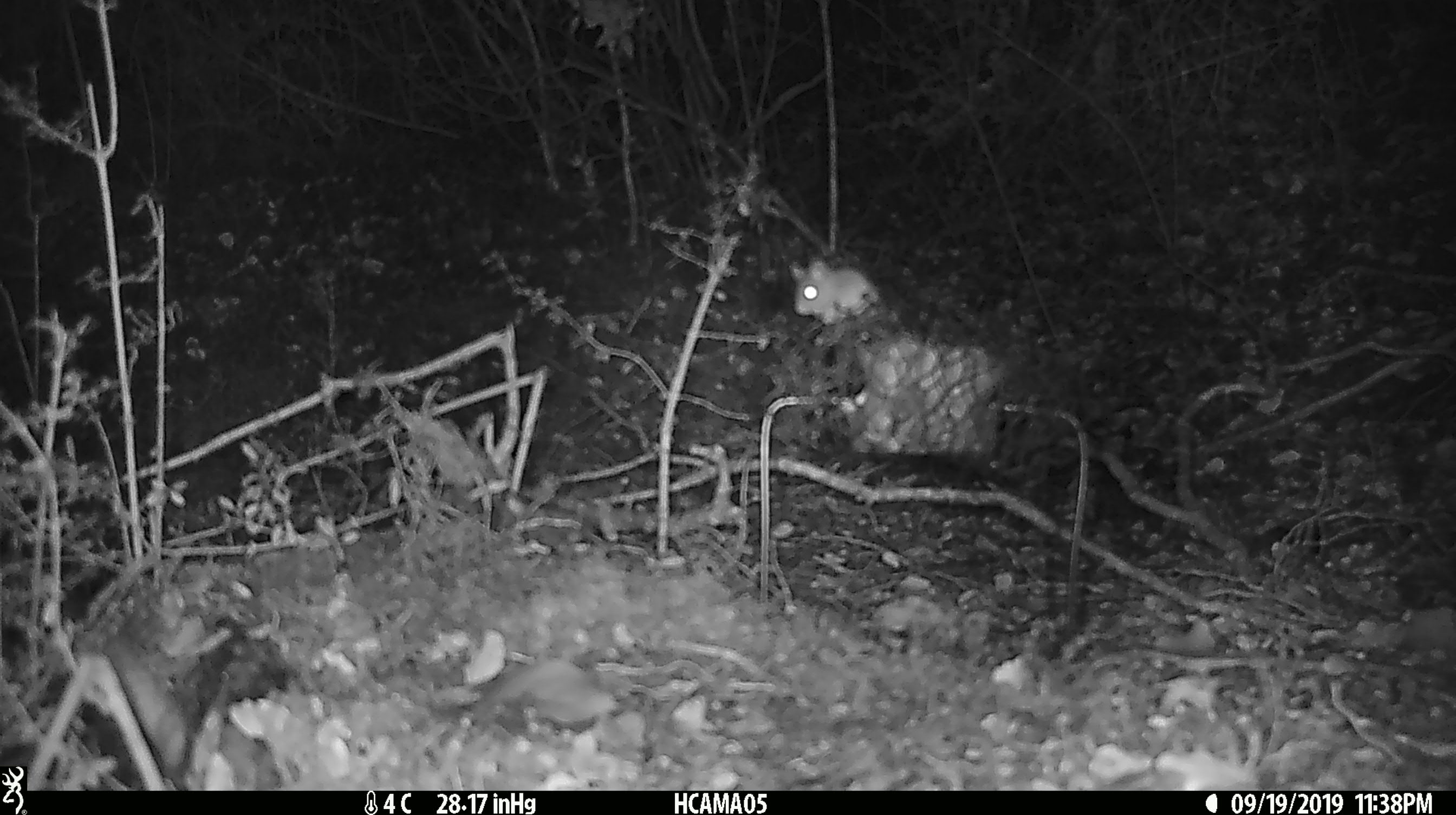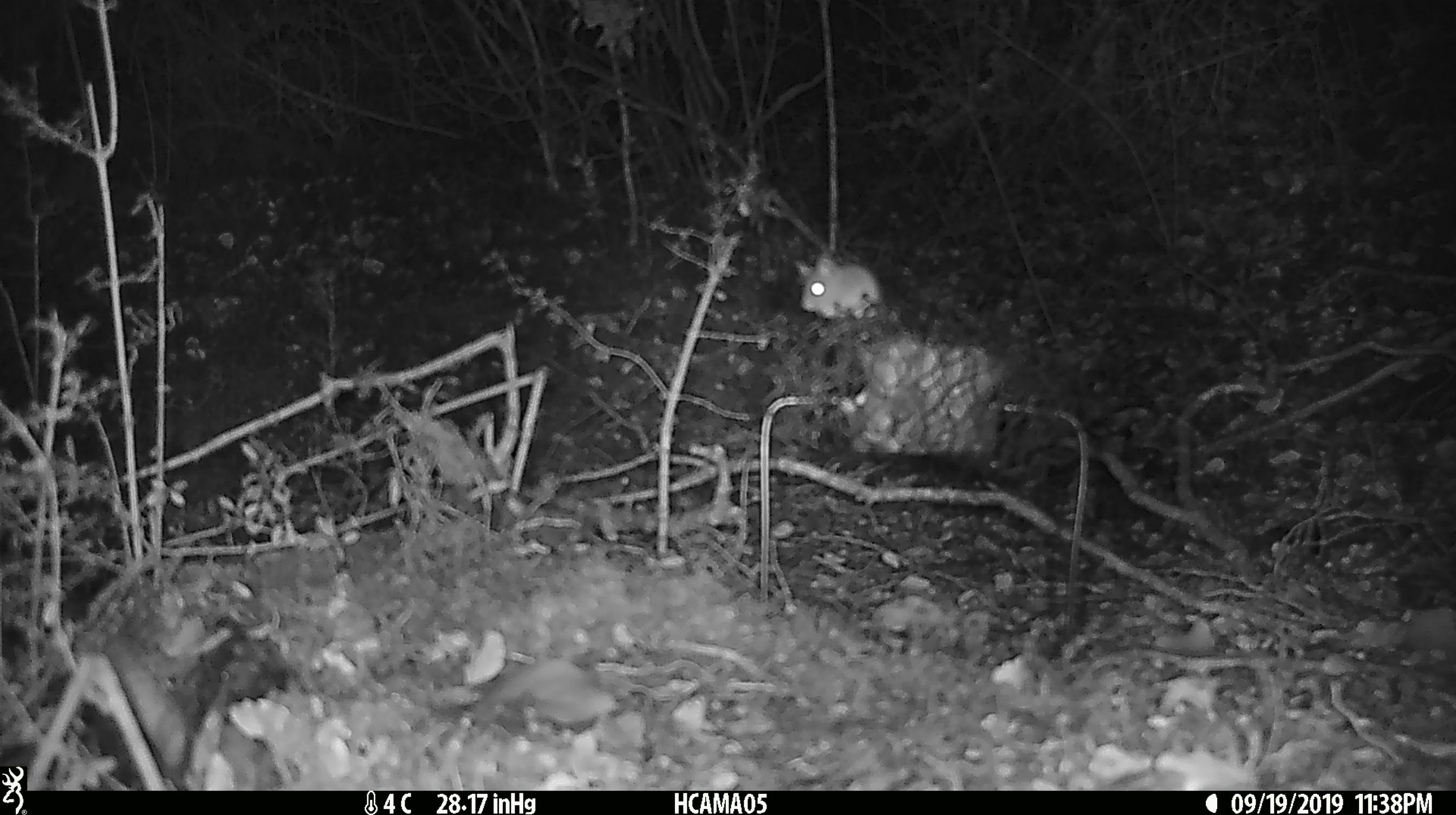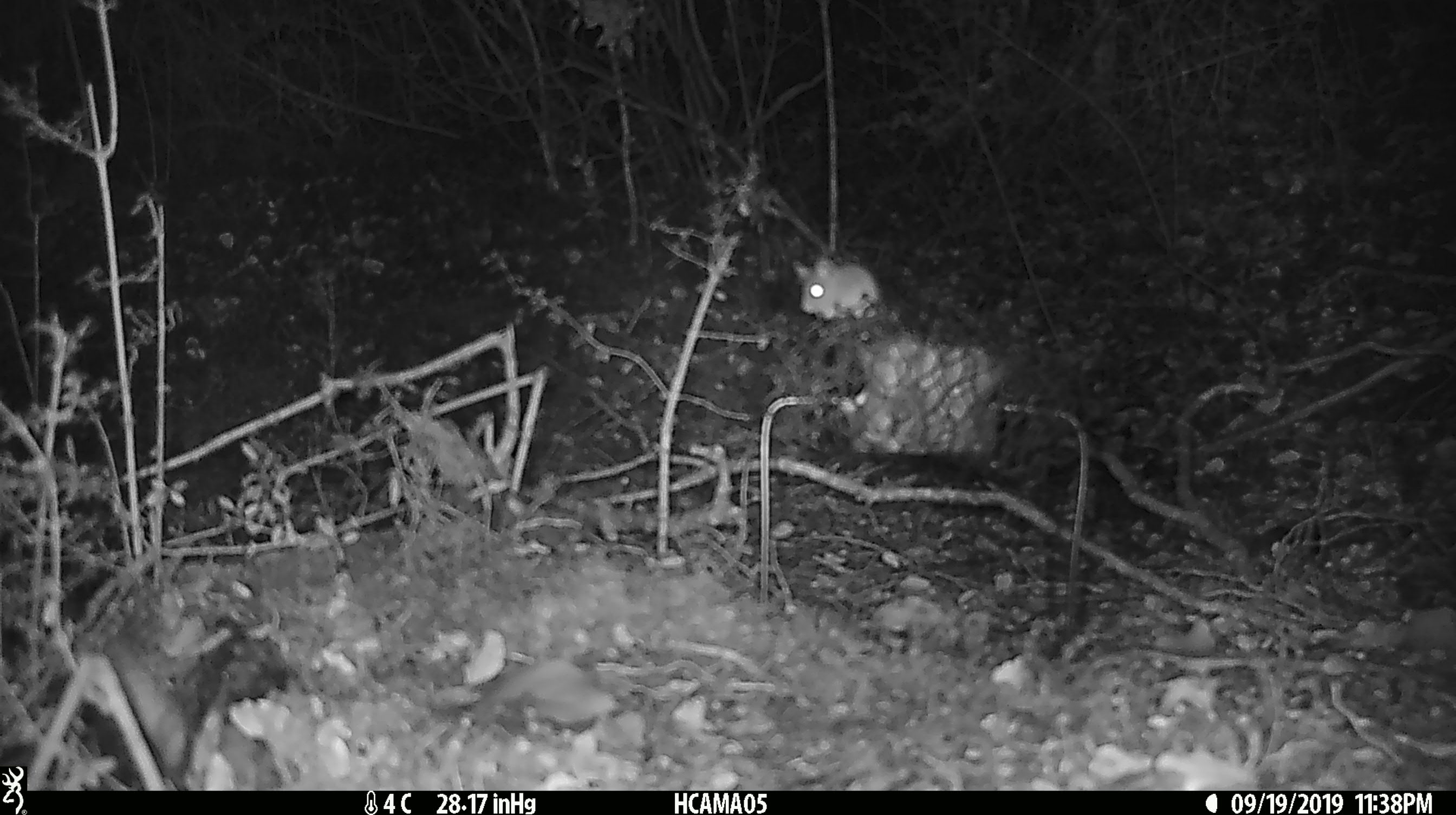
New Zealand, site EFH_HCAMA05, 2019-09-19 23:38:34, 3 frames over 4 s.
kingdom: Animalia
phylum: Chordata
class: Mammalia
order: Rodentia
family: Muridae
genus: Mus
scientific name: Mus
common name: mouse